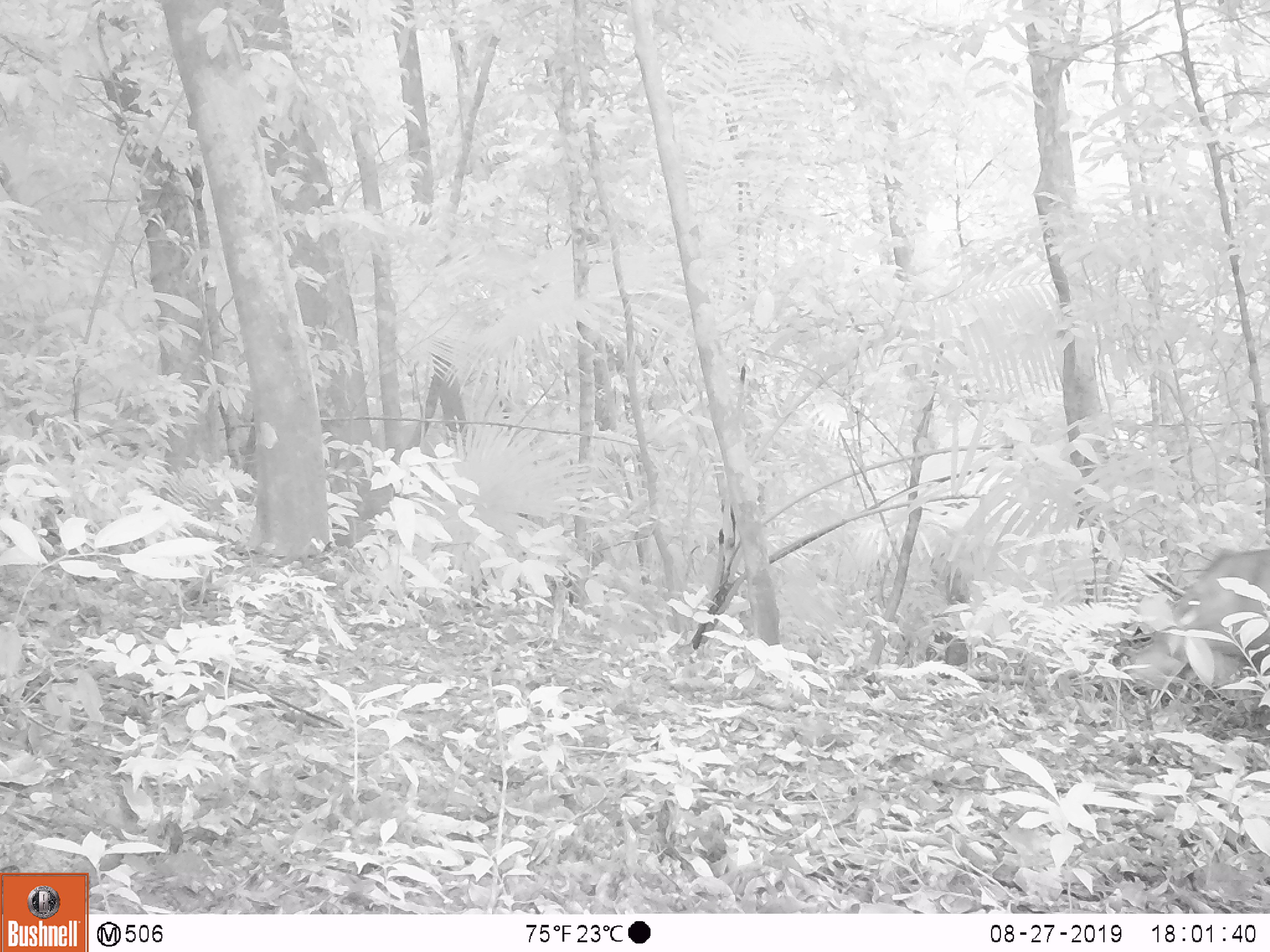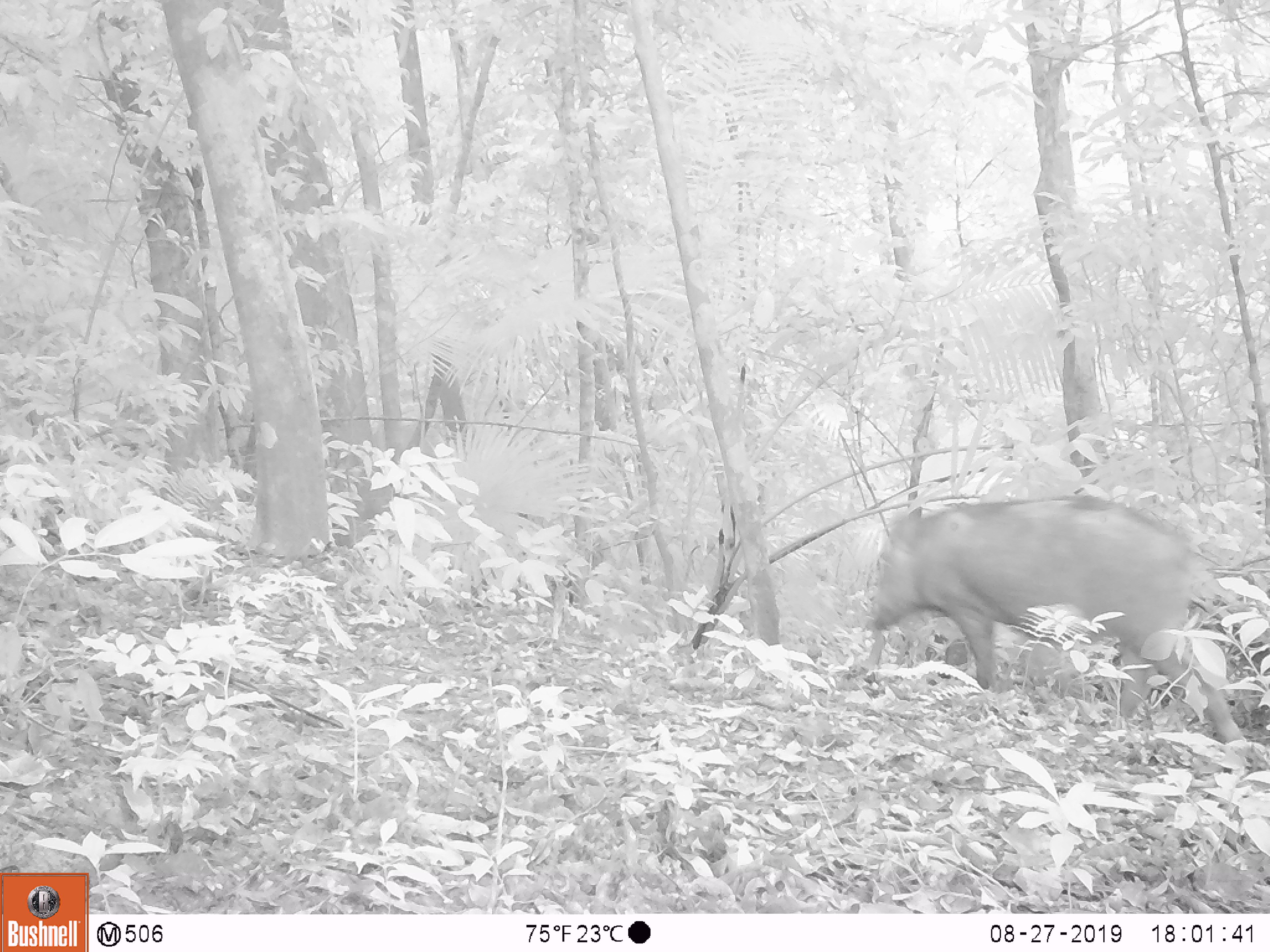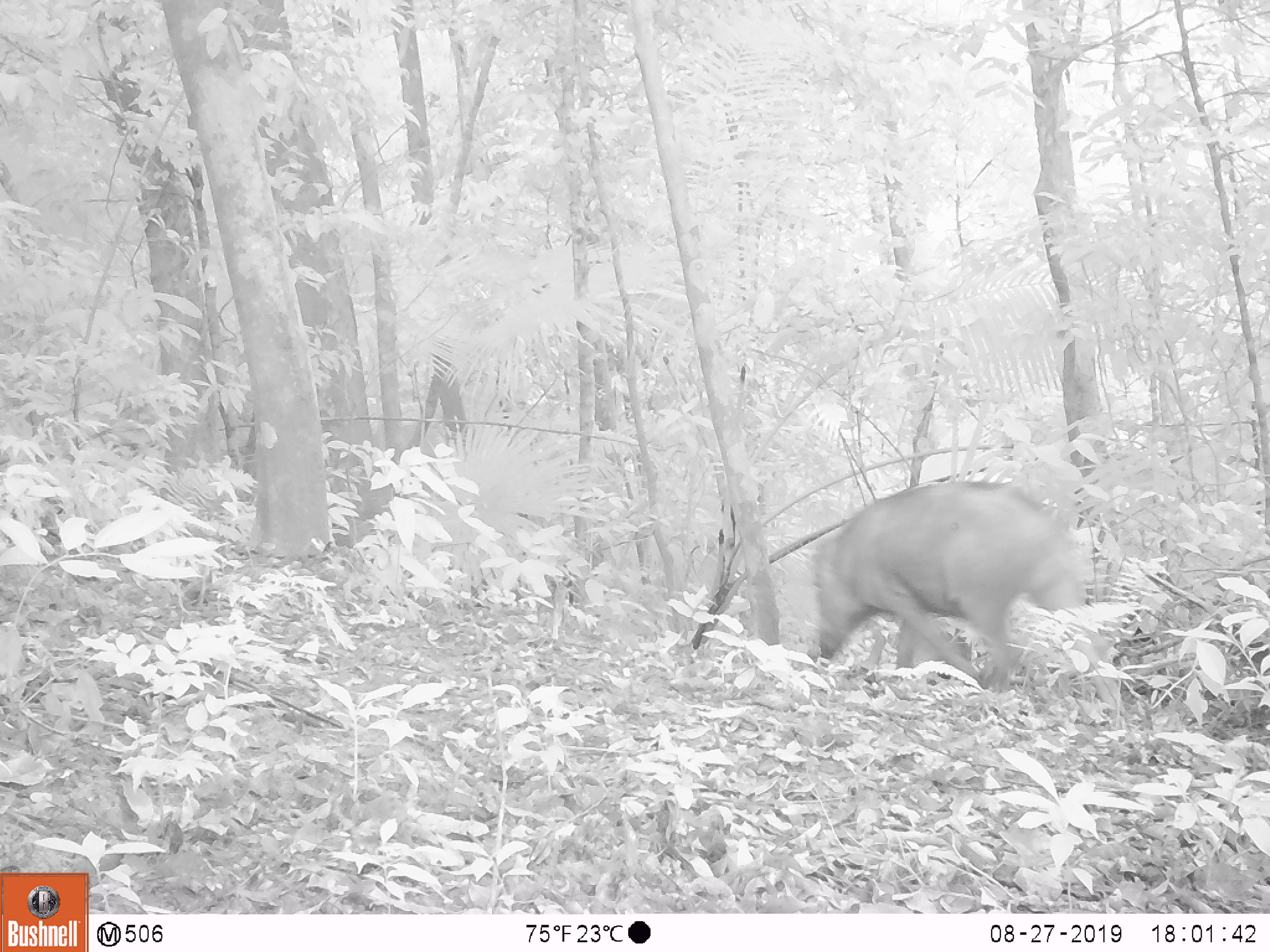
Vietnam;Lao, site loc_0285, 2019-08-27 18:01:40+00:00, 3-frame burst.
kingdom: Animalia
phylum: Chordata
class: Mammalia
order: Artiodactyla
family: Suidae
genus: Sus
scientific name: Sus scrofa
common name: eurasian wild pig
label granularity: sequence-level